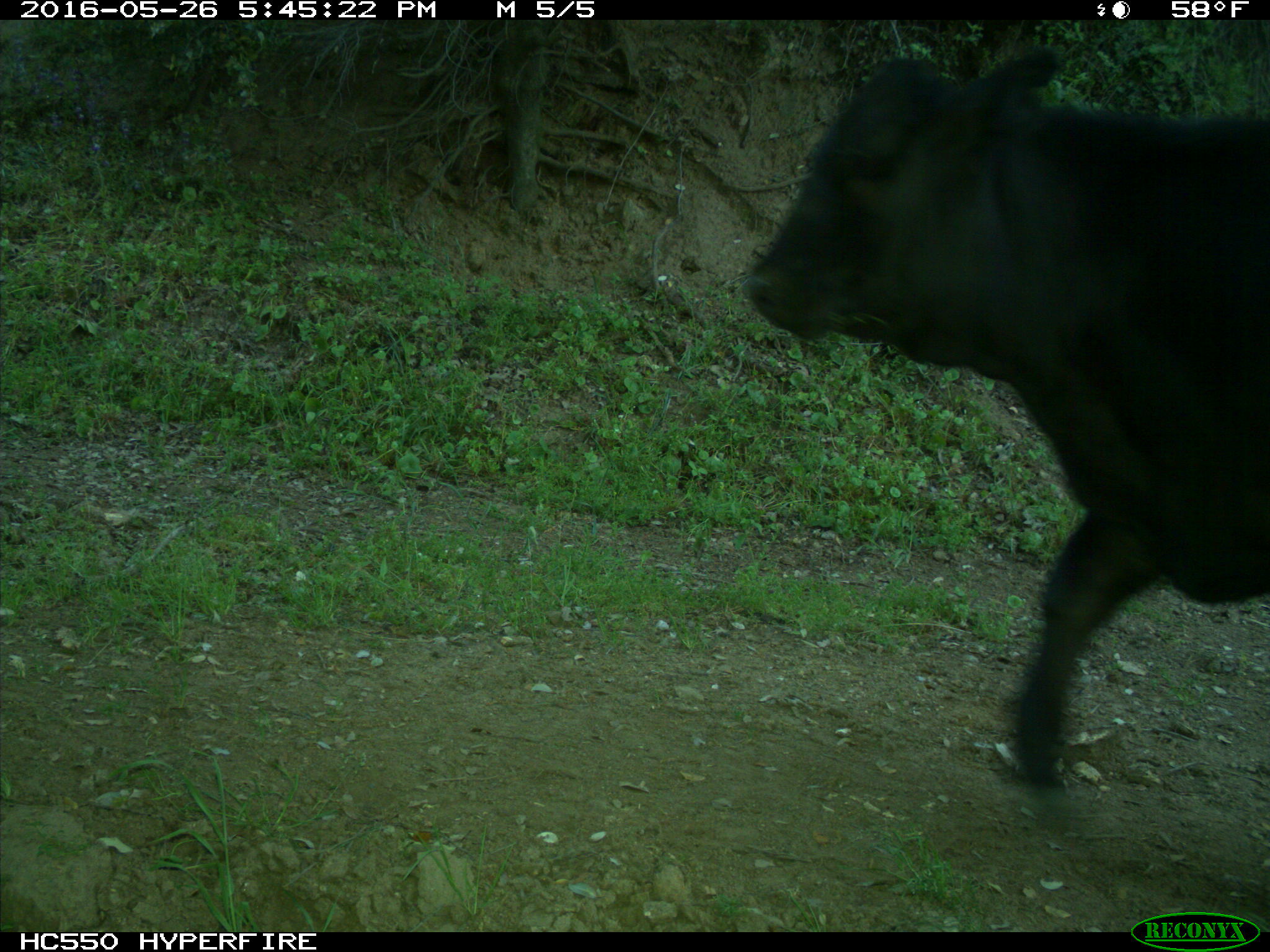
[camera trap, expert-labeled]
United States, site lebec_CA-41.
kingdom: Animalia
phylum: Chordata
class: Mammalia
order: Artiodactyla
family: Bovidae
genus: Bos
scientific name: Bos taurus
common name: domestic cow